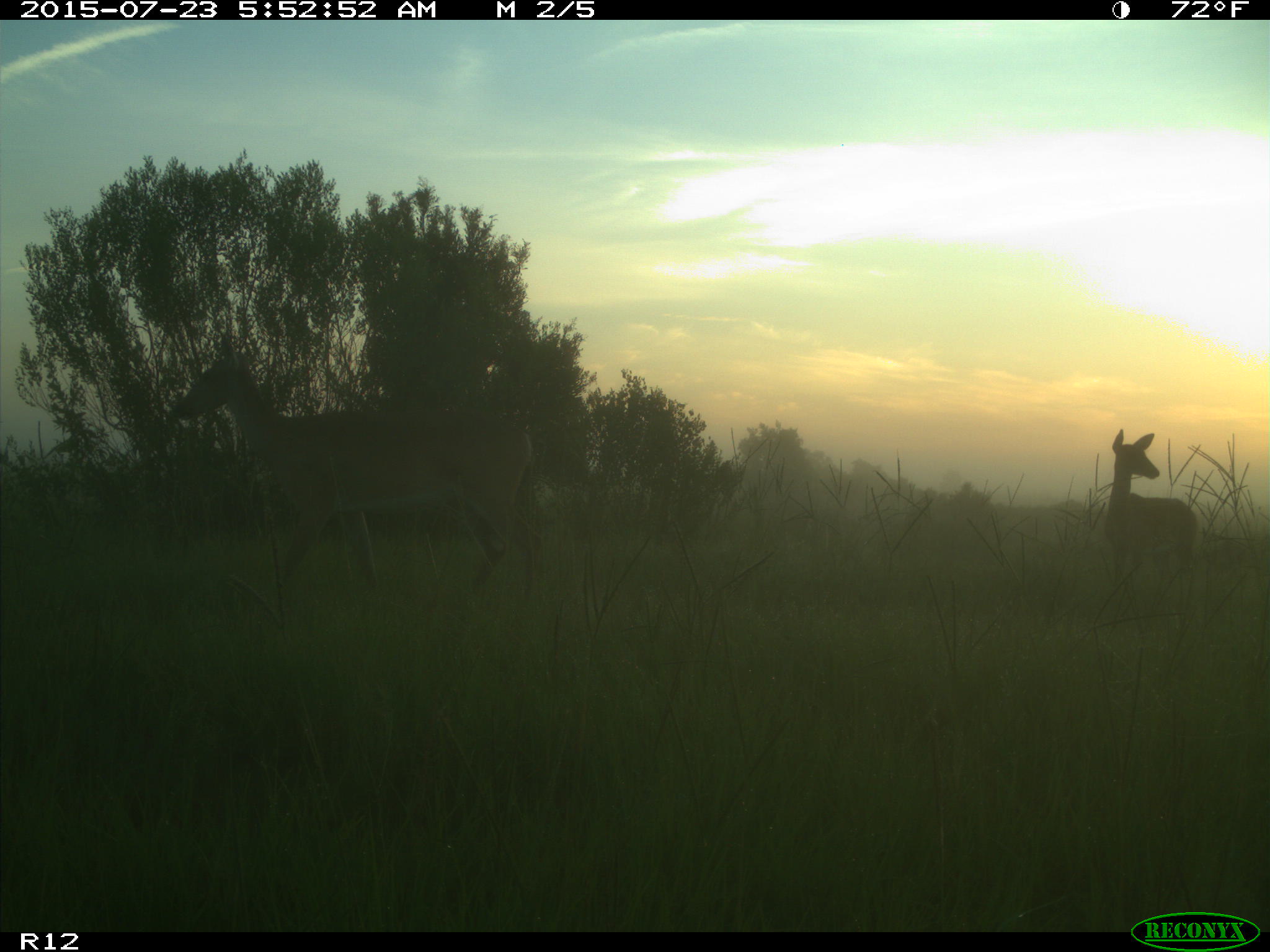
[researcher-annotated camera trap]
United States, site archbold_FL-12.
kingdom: Animalia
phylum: Chordata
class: Mammalia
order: Artiodactyla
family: Cervidae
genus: Odocoileus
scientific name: Odocoileus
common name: deer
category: unidentified deer